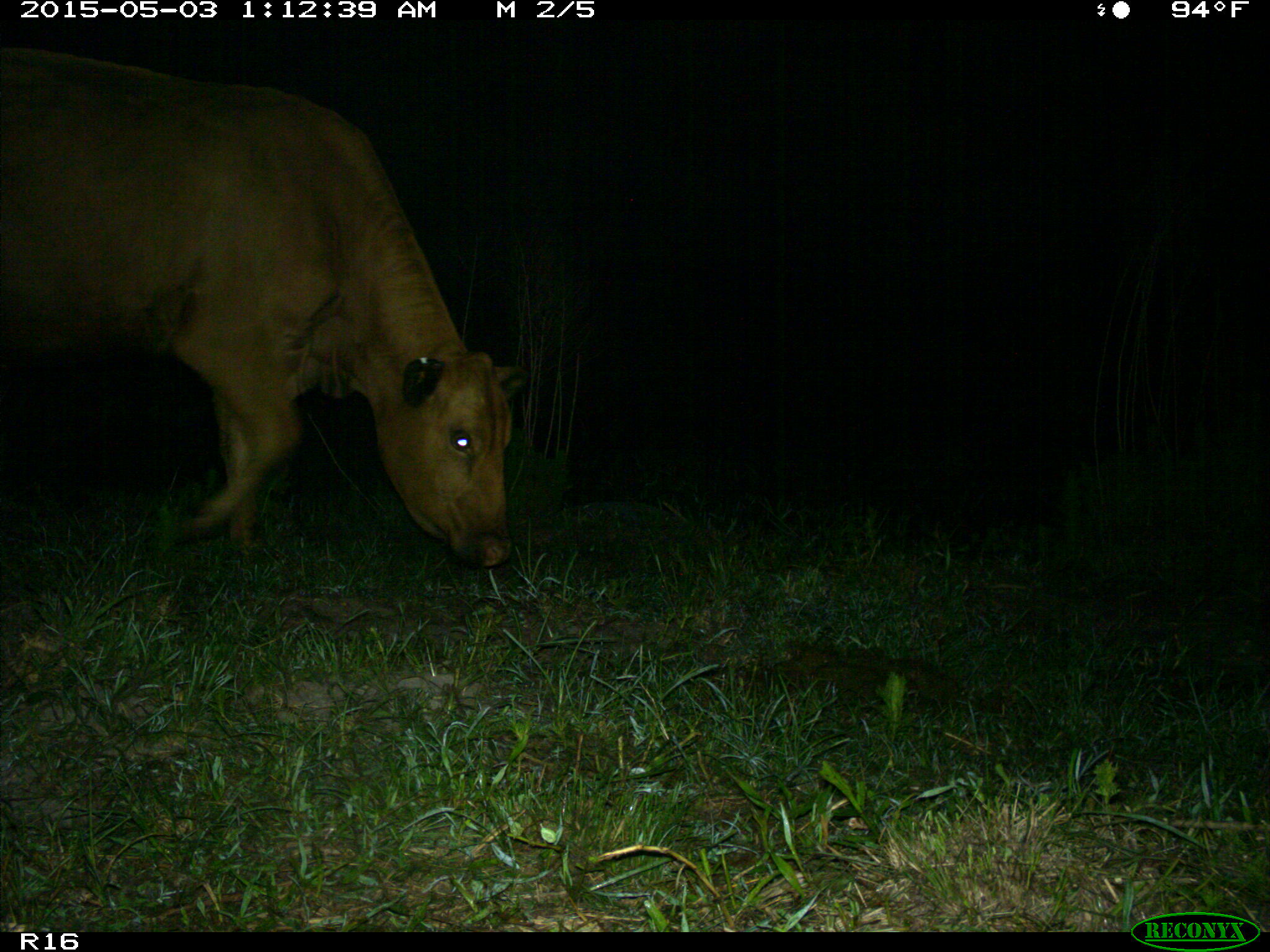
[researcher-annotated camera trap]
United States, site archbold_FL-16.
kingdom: Animalia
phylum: Chordata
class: Mammalia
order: Artiodactyla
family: Bovidae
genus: Bos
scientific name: Bos taurus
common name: domestic cow